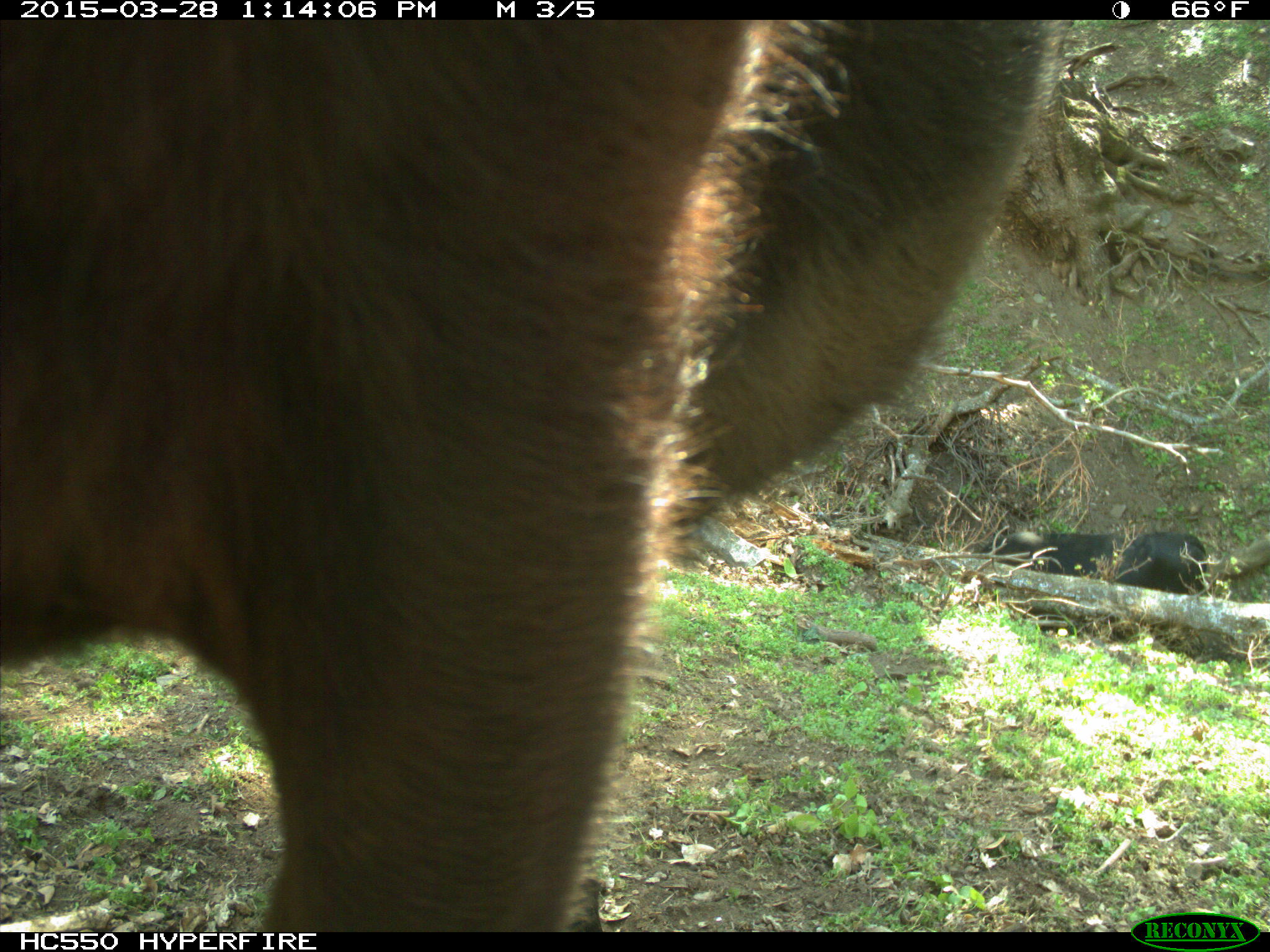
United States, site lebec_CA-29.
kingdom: Animalia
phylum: Chordata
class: Mammalia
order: Artiodactyla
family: Bovidae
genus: Bos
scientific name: Bos taurus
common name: domestic cow